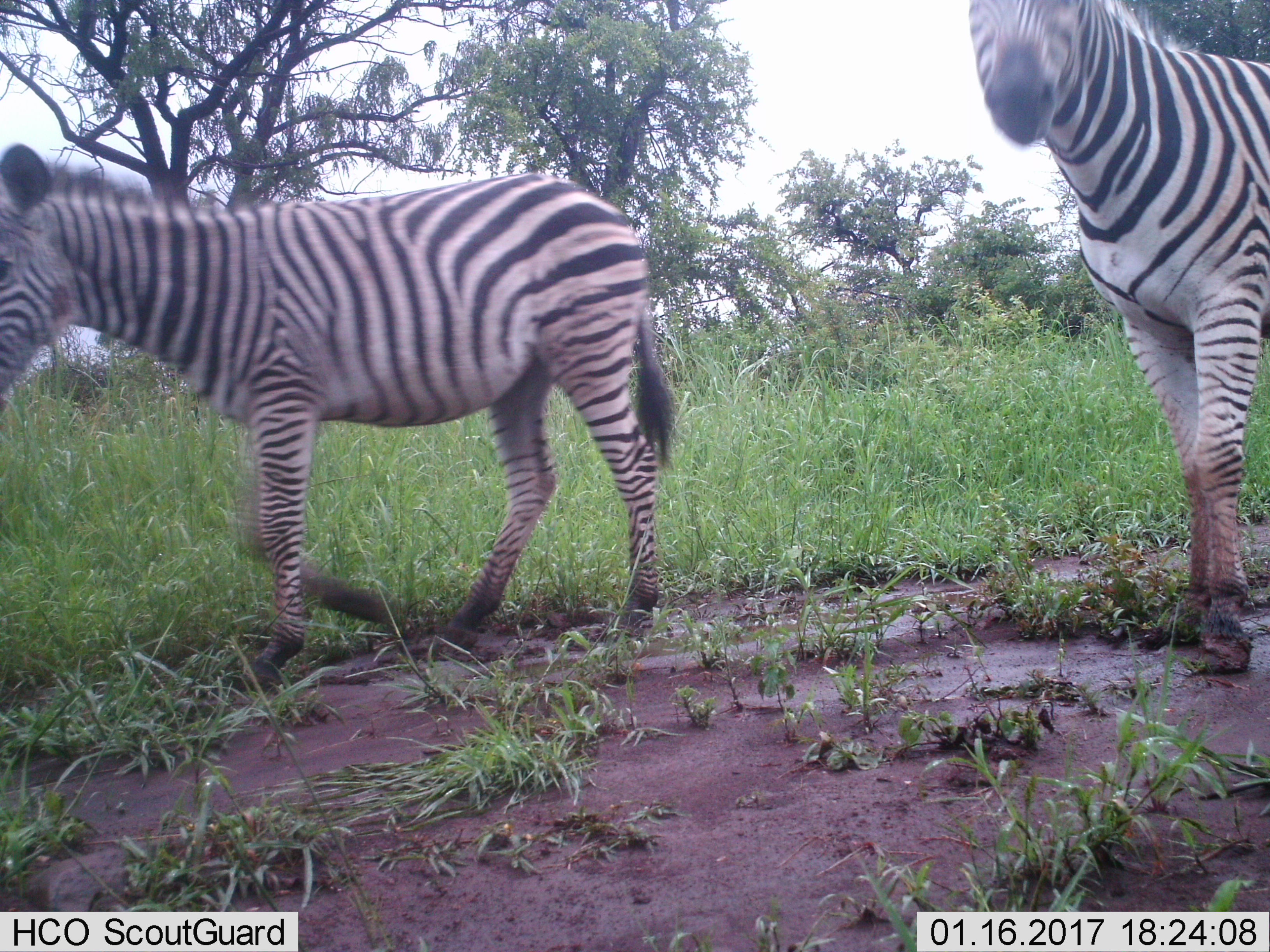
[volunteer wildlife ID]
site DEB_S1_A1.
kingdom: Animalia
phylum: Chordata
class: Mammalia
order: Perissodactyla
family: Equidae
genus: Equus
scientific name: Equus quagga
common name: plains zebra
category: zebraplains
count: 2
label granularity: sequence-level